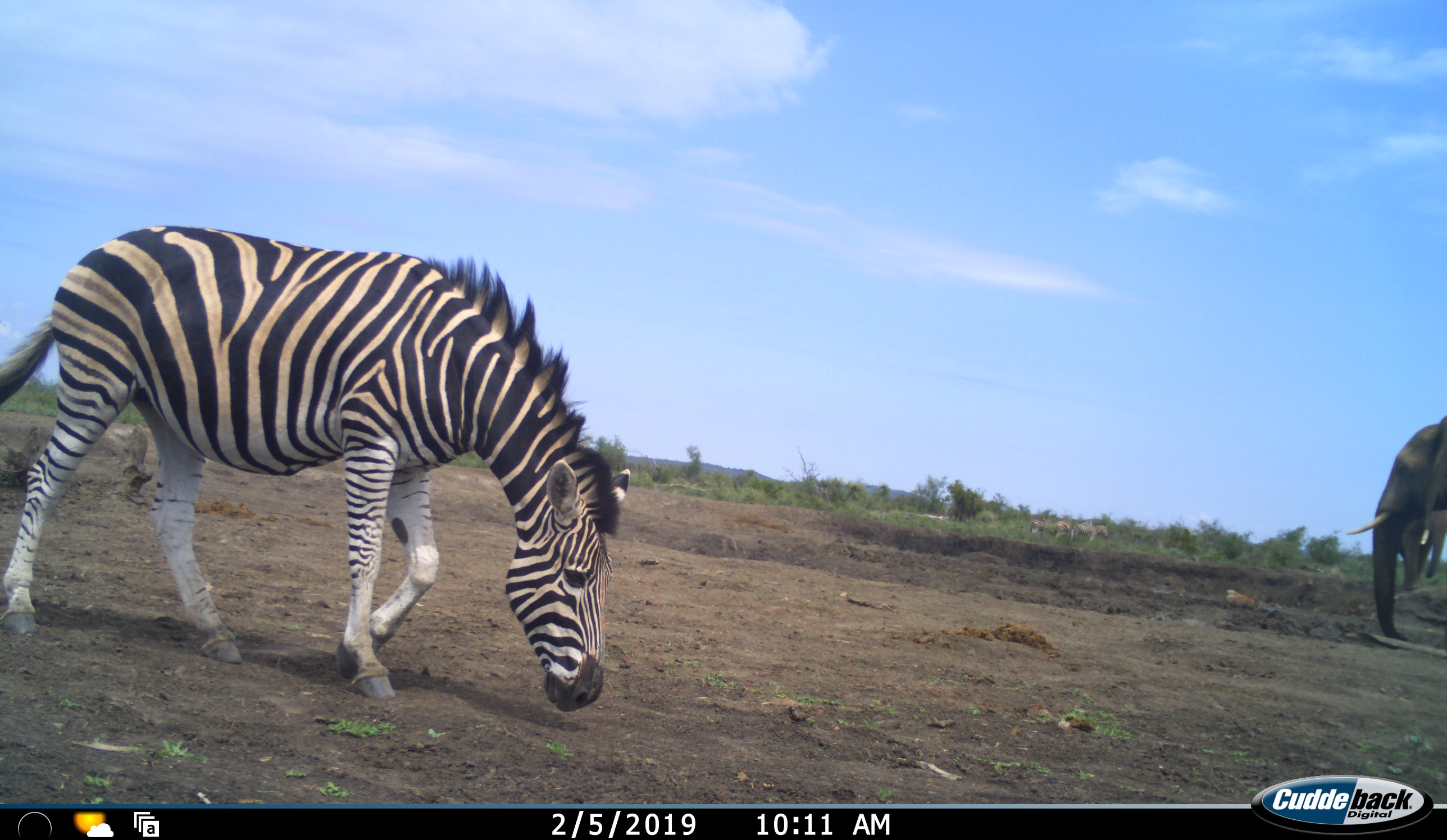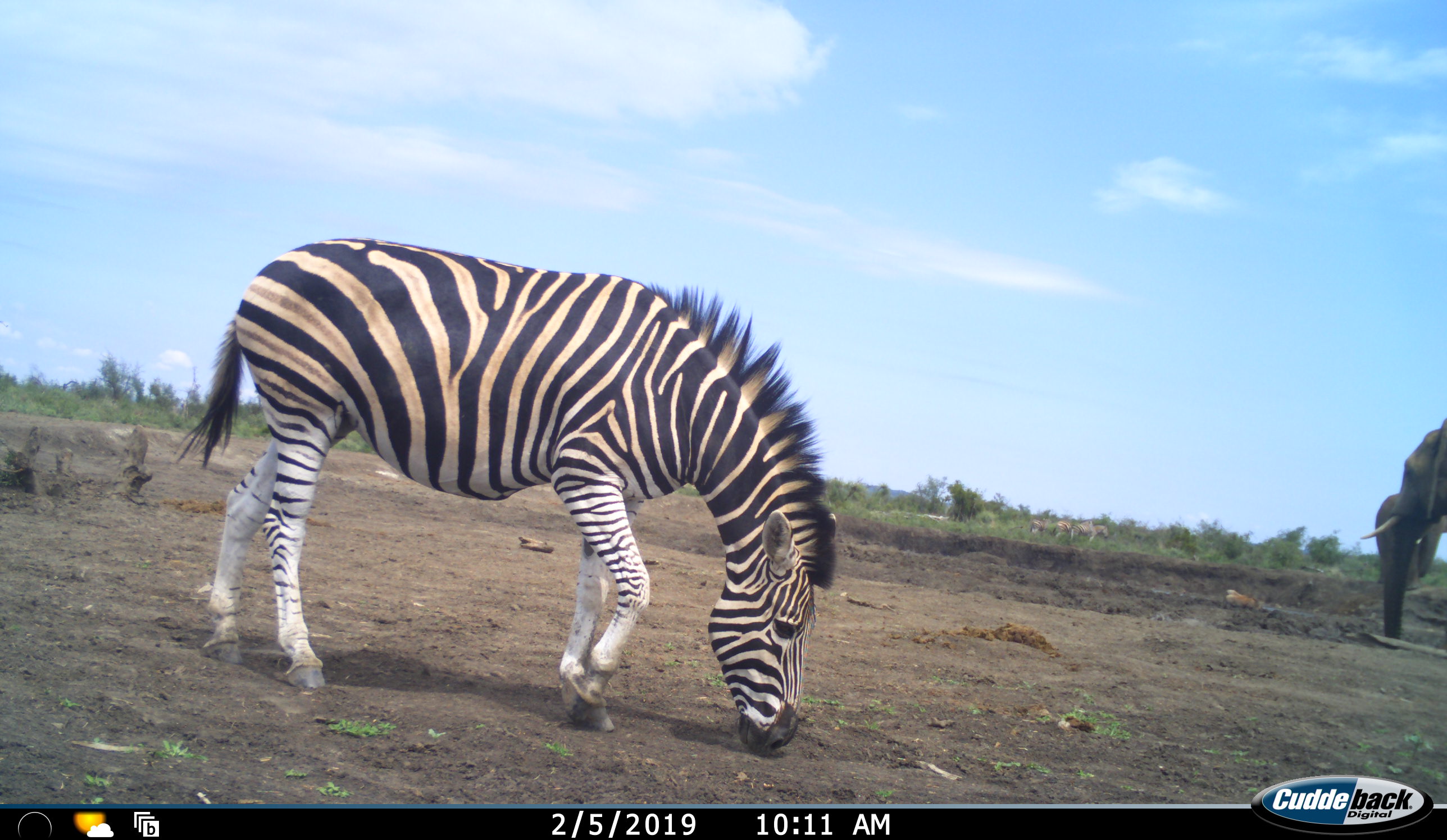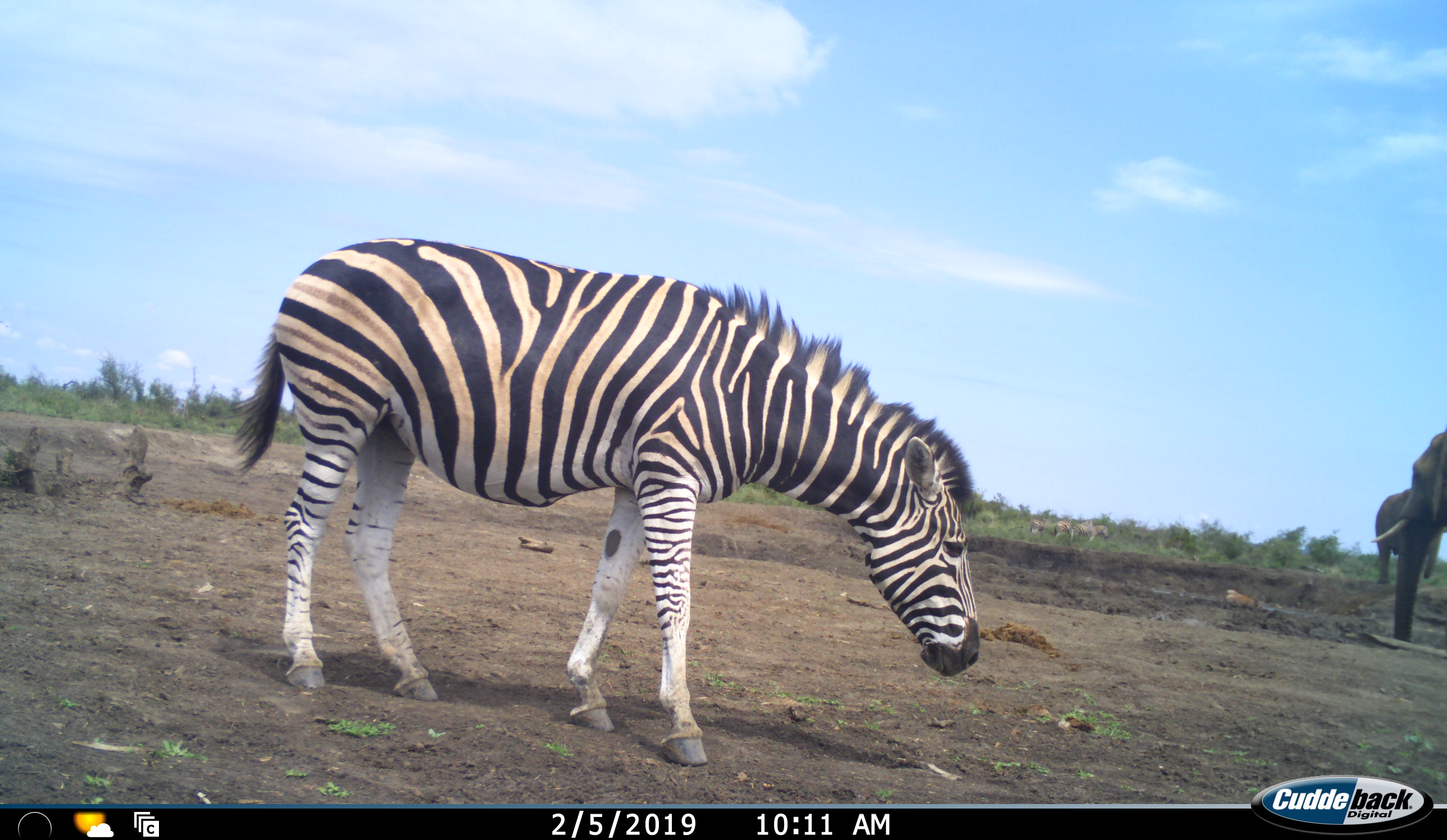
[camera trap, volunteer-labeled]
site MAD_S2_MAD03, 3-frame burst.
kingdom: Animalia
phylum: Chordata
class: Mammalia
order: Proboscidea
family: Elephantidae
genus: Loxodonta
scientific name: Loxodonta africana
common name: african bush elephant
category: elephant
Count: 2.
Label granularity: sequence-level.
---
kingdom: Animalia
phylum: Chordata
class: Mammalia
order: Perissodactyla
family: Equidae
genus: Equus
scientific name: Equus quagga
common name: plains zebra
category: zebraplains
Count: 1.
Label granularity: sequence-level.